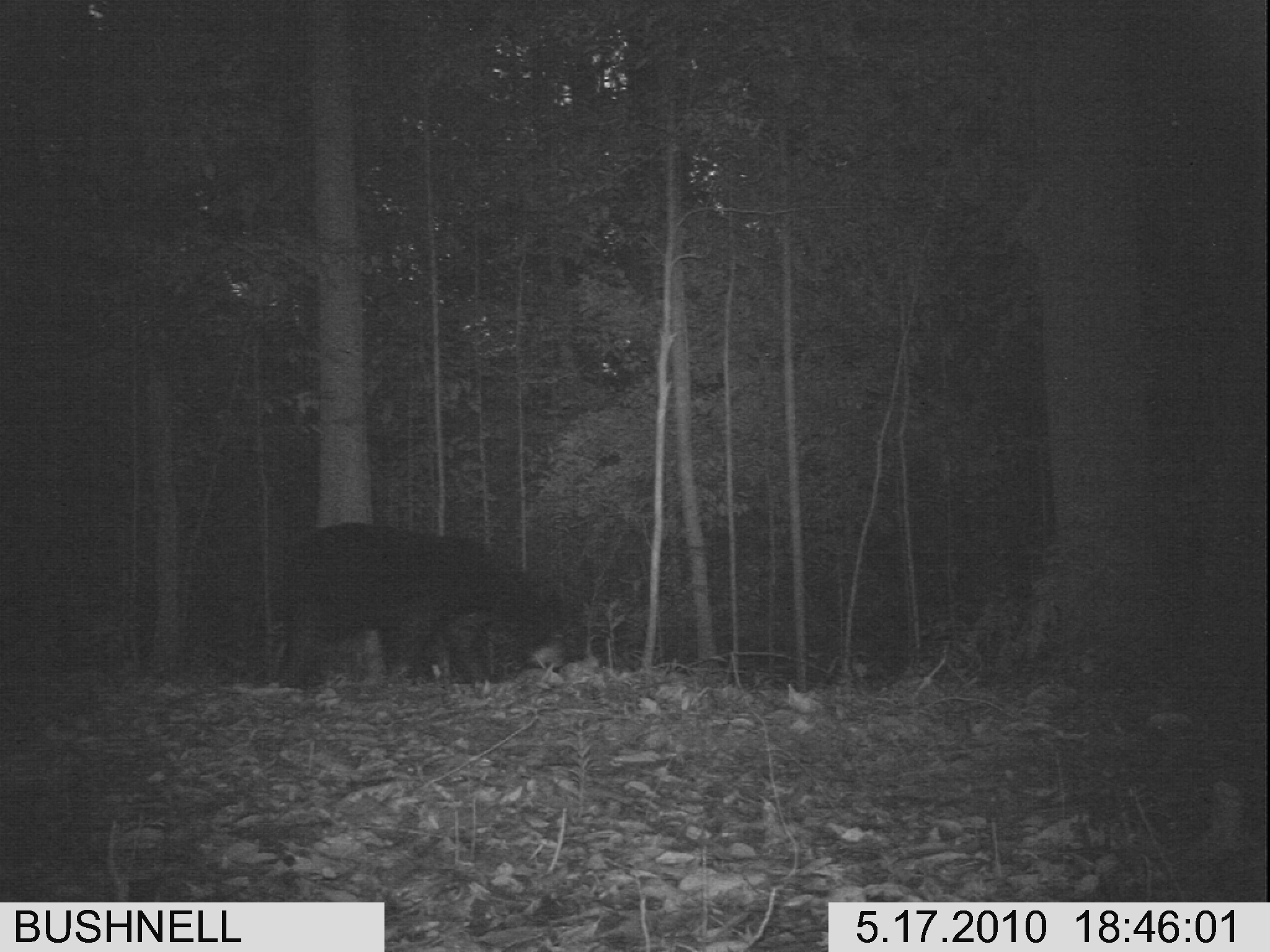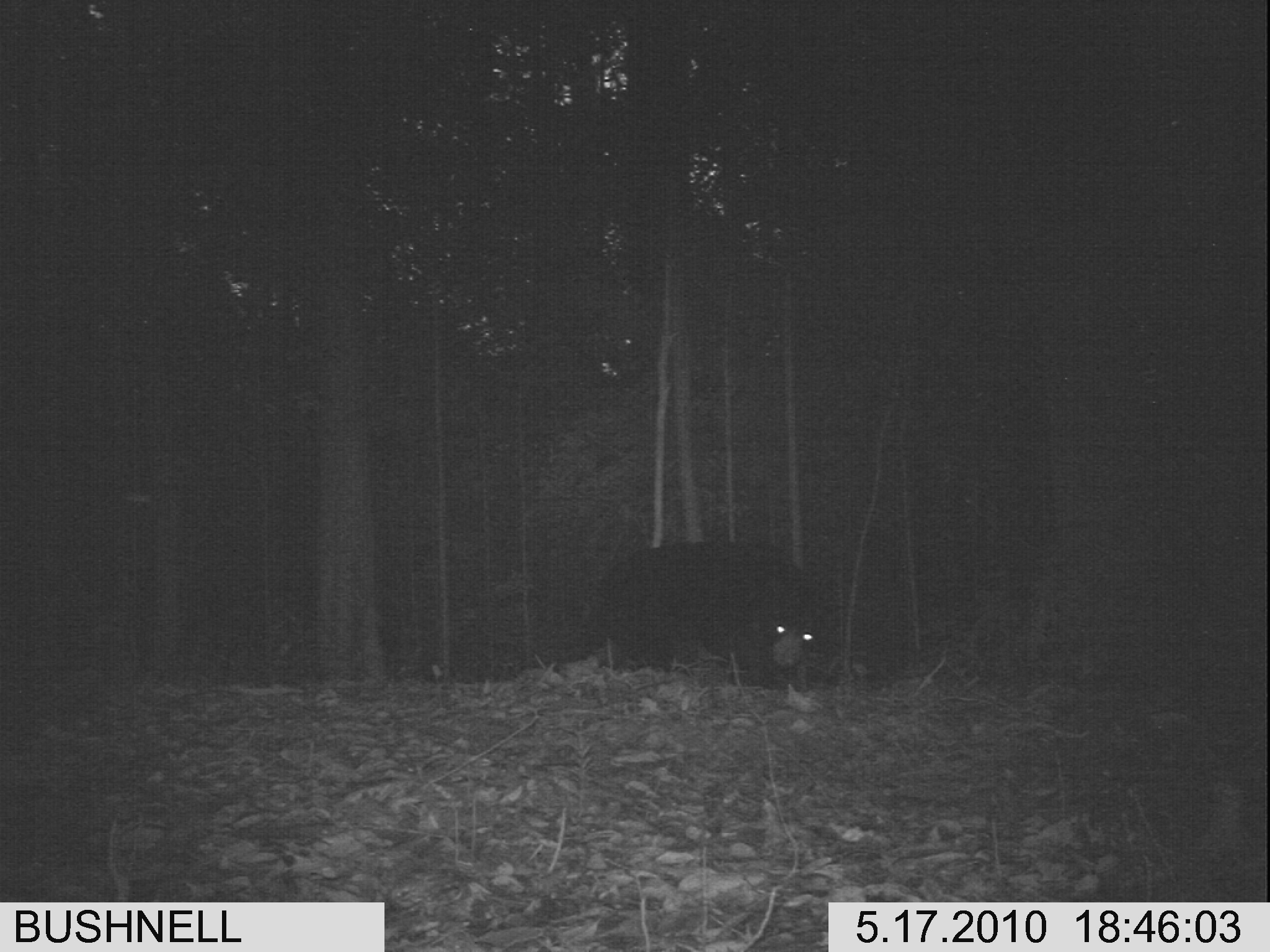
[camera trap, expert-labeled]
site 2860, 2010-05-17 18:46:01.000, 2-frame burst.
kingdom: Animalia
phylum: Chordata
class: Mammalia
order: Carnivora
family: Ursidae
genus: Helarctos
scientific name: Helarctos malayanus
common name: sun bear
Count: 1.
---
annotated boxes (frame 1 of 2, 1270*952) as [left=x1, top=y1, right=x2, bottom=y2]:
helarctos malayanus: [left=267, top=521, right=591, bottom=693]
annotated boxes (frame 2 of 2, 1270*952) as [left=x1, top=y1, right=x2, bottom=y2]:
helarctos malayanus: [left=587, top=536, right=826, bottom=700]